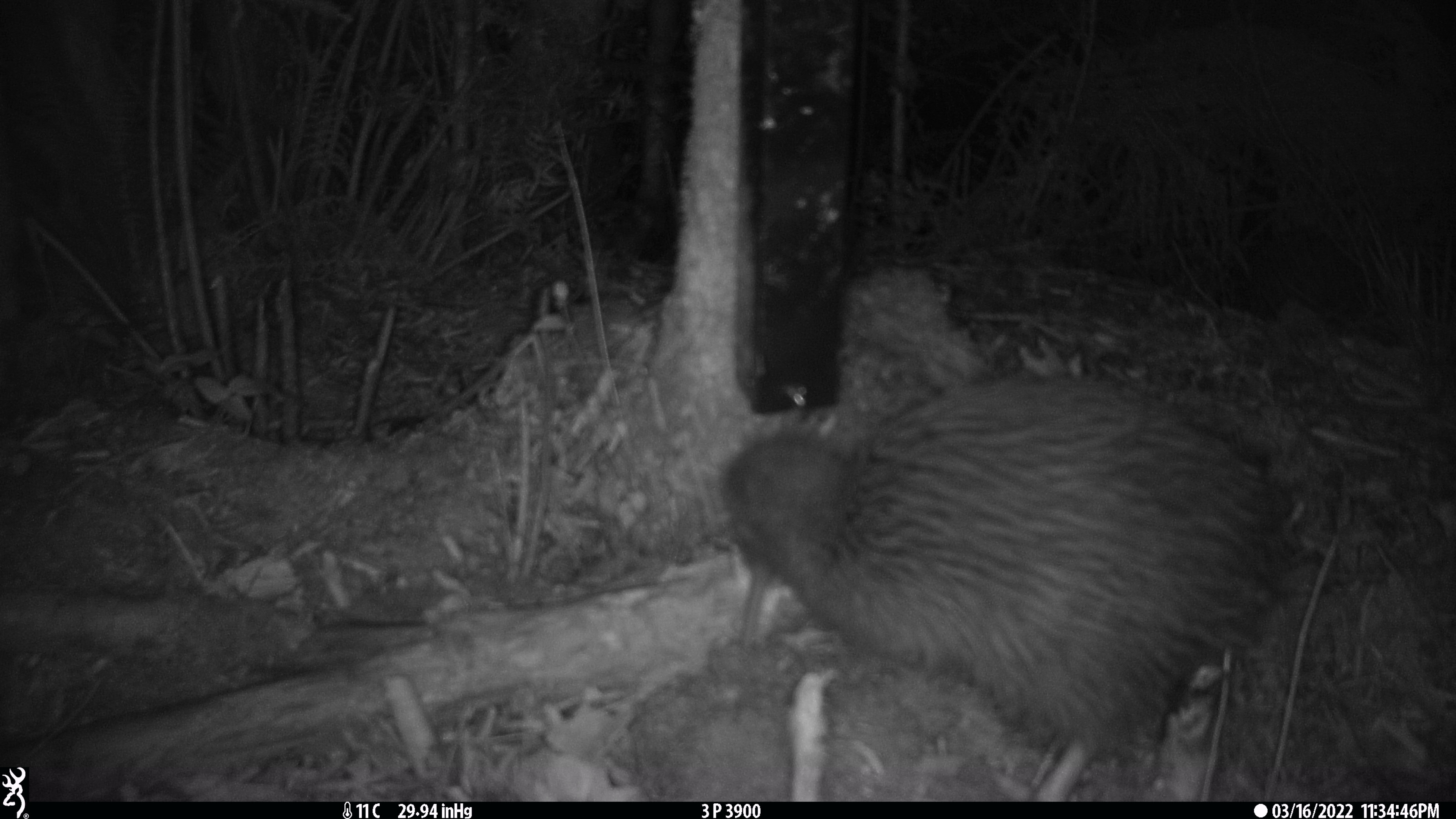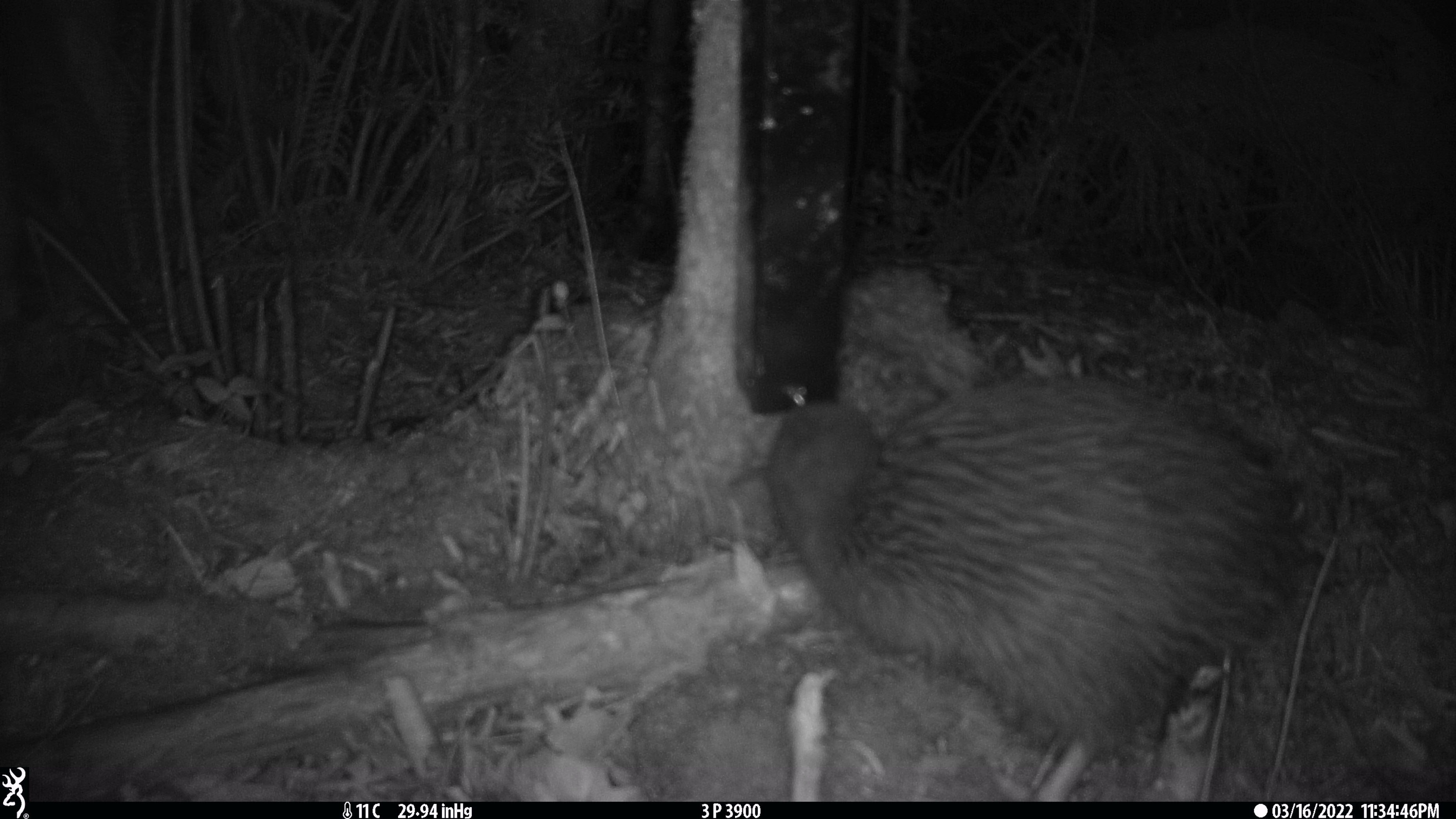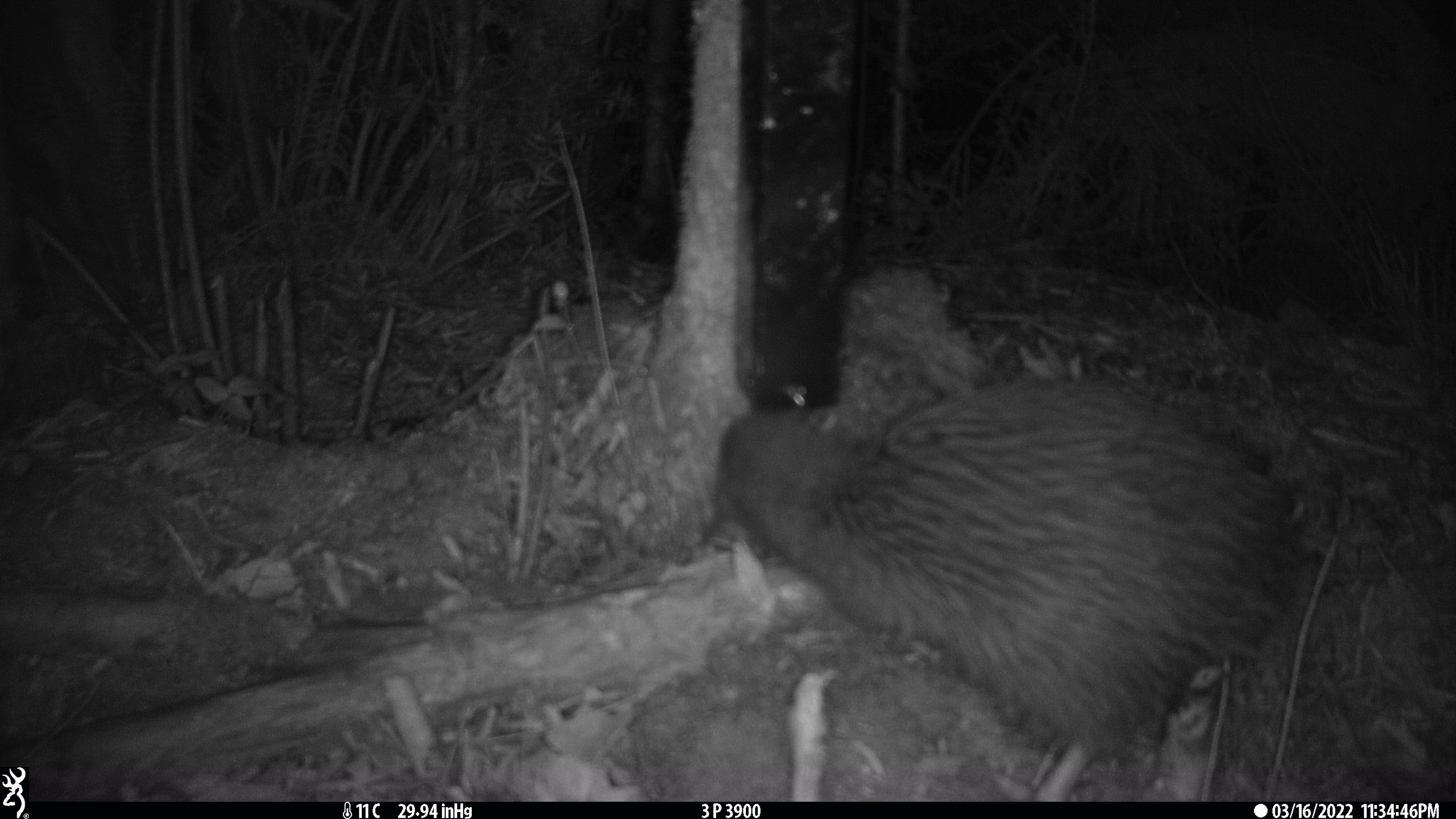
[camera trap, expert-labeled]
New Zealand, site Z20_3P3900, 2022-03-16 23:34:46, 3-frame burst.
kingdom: Animalia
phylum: Chordata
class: Aves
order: Apterygiformes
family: Apterygidae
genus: Apteryx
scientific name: Apteryx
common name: kiwi